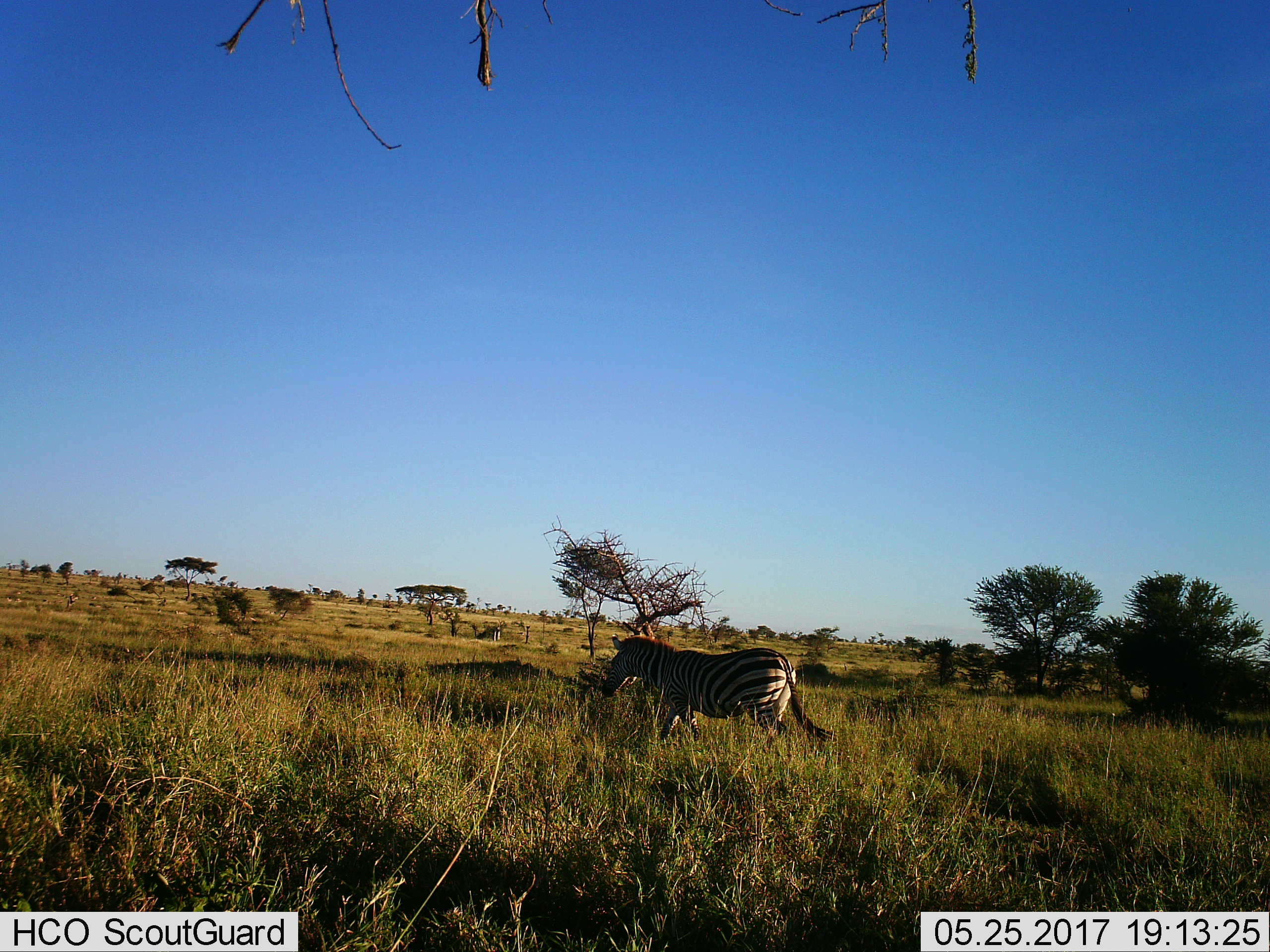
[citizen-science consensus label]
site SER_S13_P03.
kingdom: Animalia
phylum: Chordata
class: Mammalia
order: Perissodactyla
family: Equidae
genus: Equus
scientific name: Equus quagga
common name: plains zebra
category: zebraplains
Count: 1.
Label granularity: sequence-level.